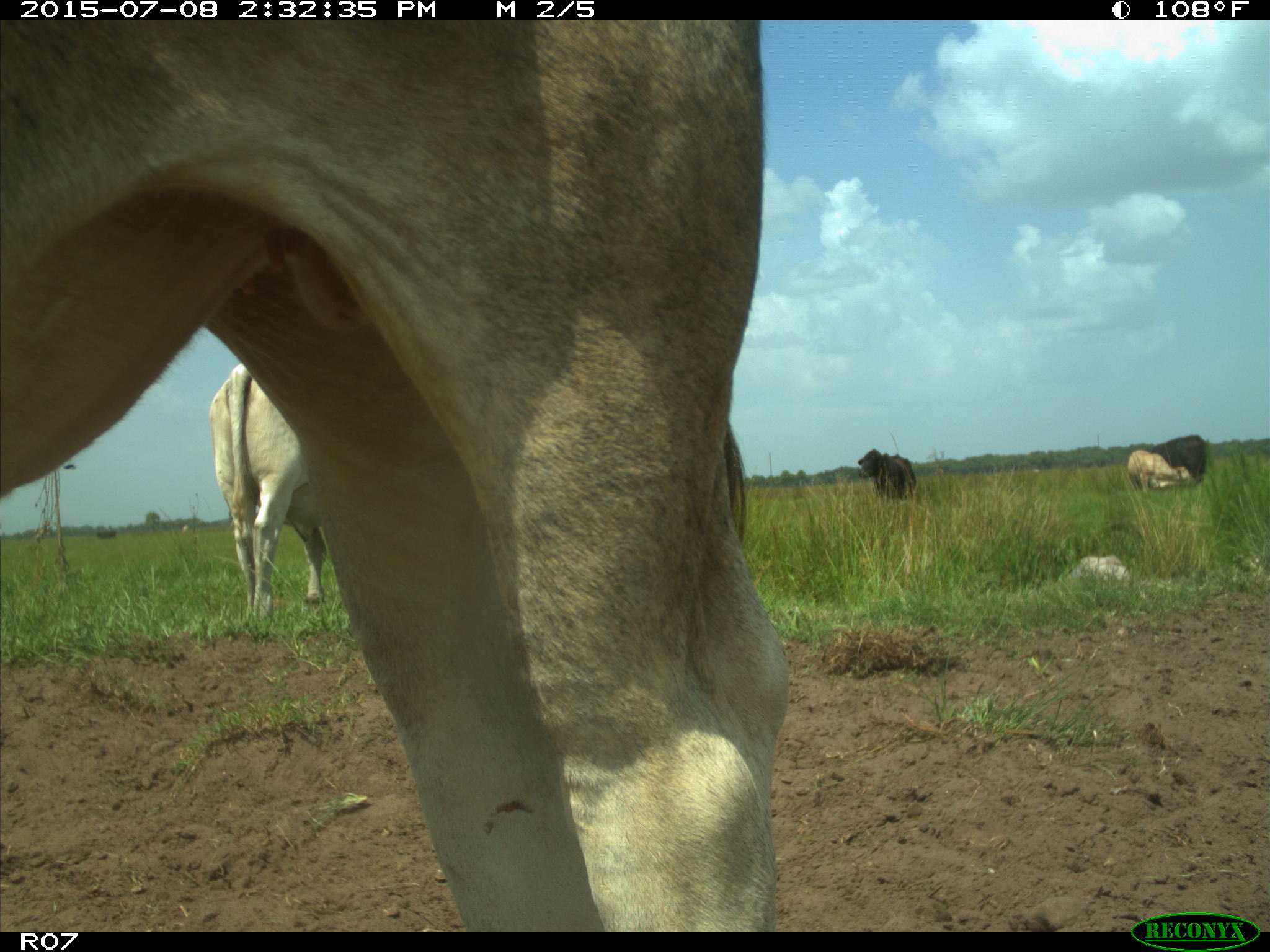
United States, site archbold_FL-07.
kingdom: Animalia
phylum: Chordata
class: Mammalia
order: Artiodactyla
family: Bovidae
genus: Bos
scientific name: Bos taurus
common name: domestic cow